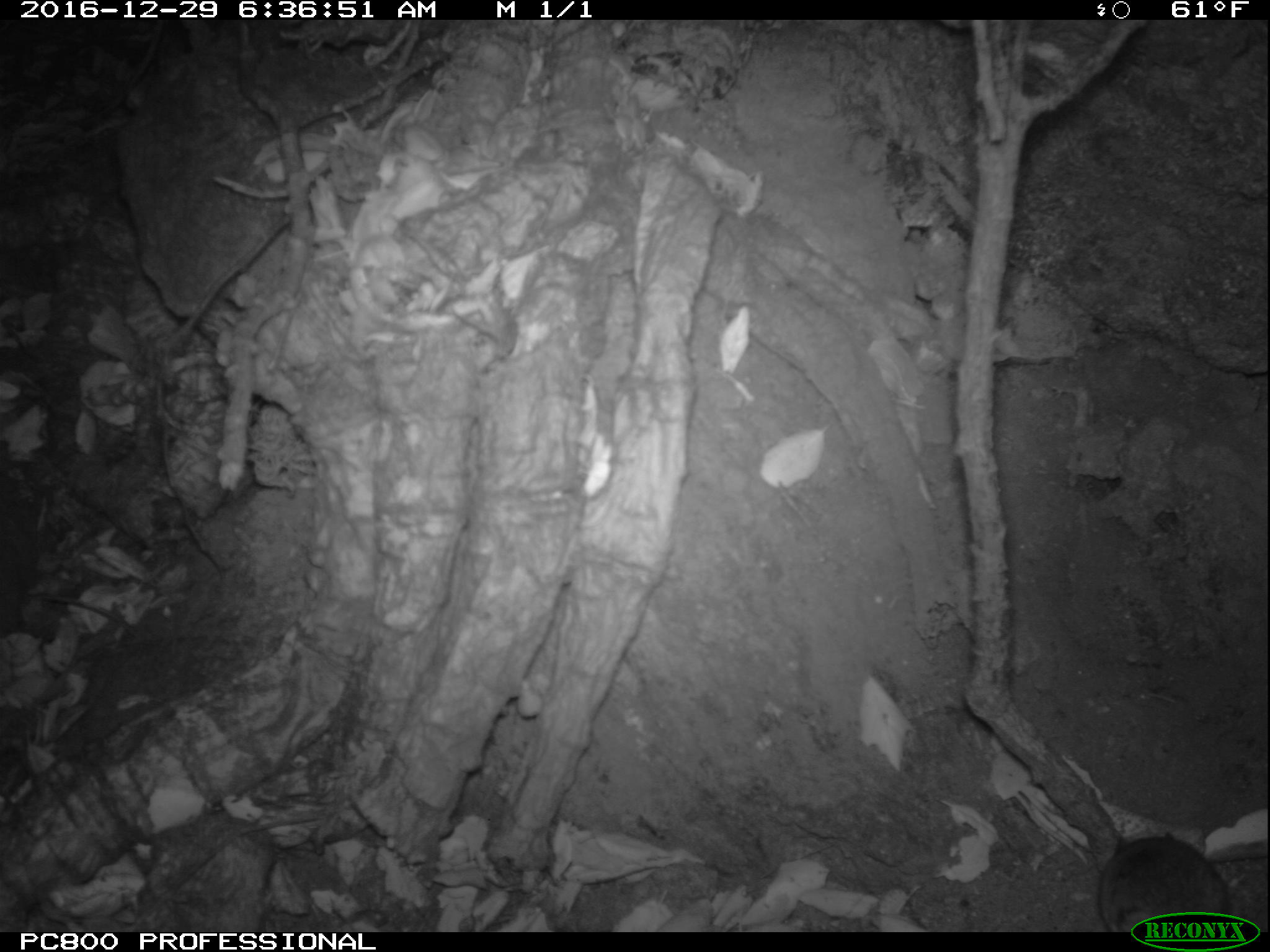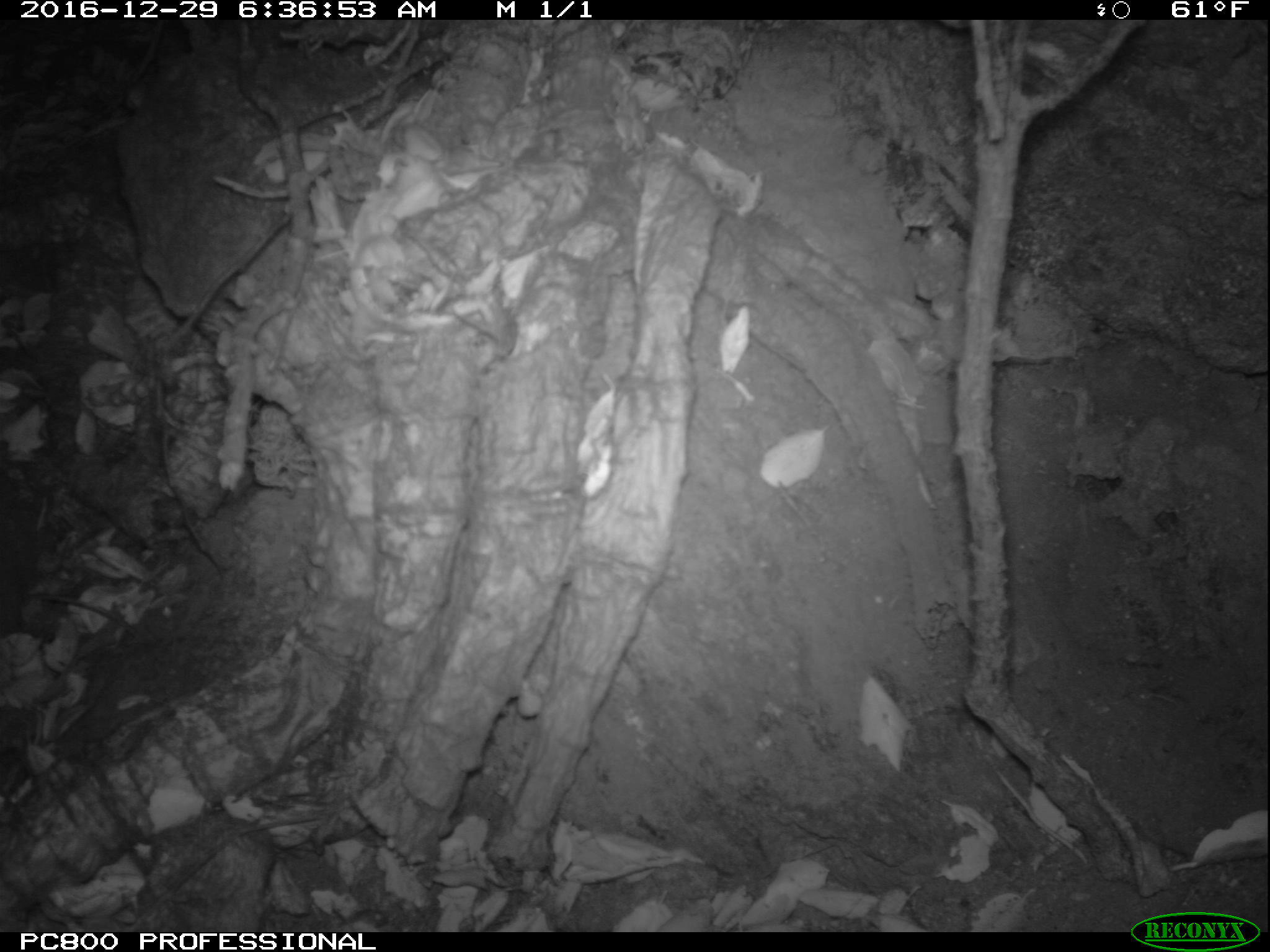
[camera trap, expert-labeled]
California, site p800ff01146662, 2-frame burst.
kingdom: Animalia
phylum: Chordata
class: Mammalia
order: Rodentia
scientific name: Rodentia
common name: rodent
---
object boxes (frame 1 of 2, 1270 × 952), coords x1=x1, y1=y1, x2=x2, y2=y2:
rodent: x1=1098, y1=827, x2=1230, y2=932